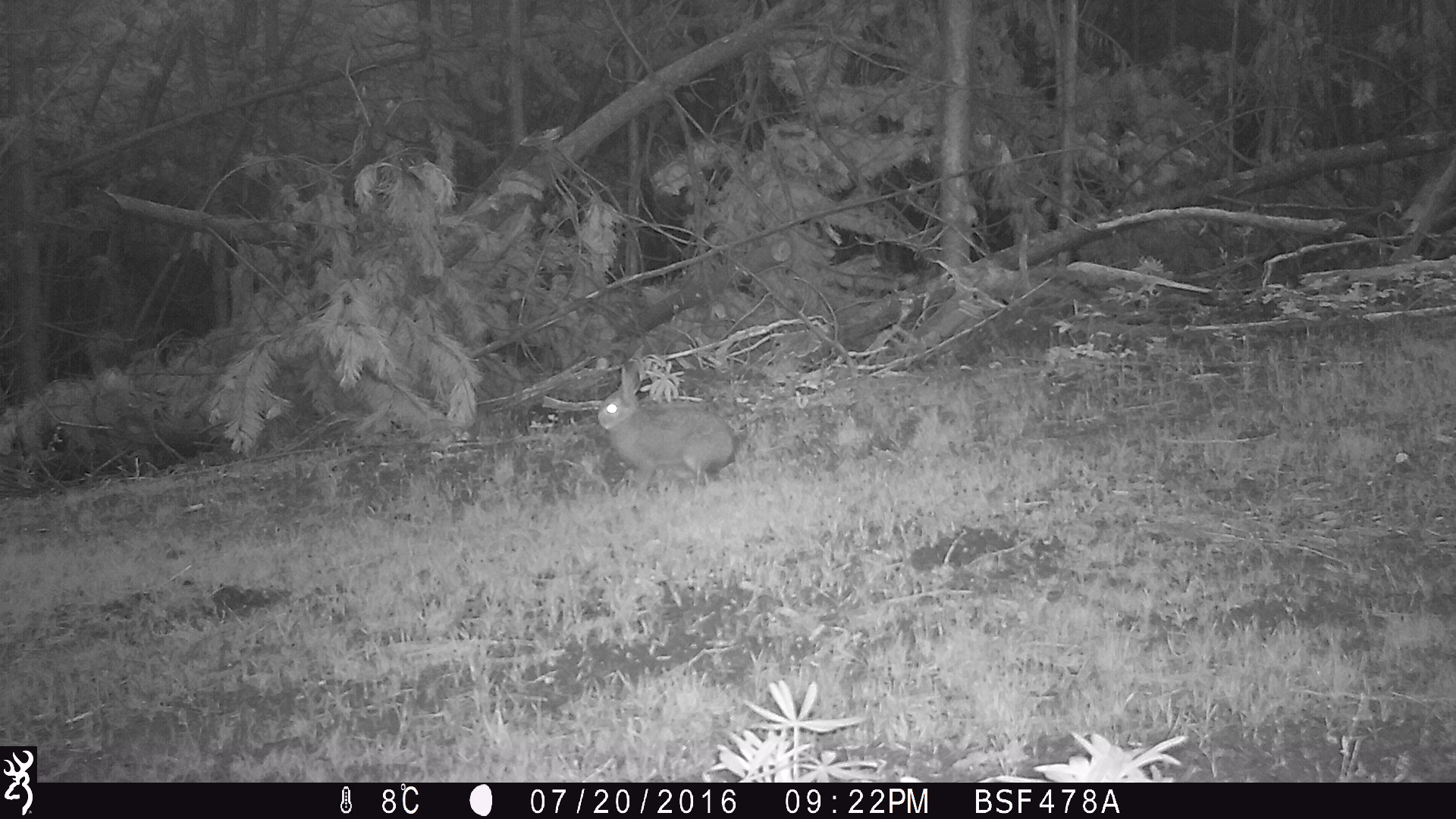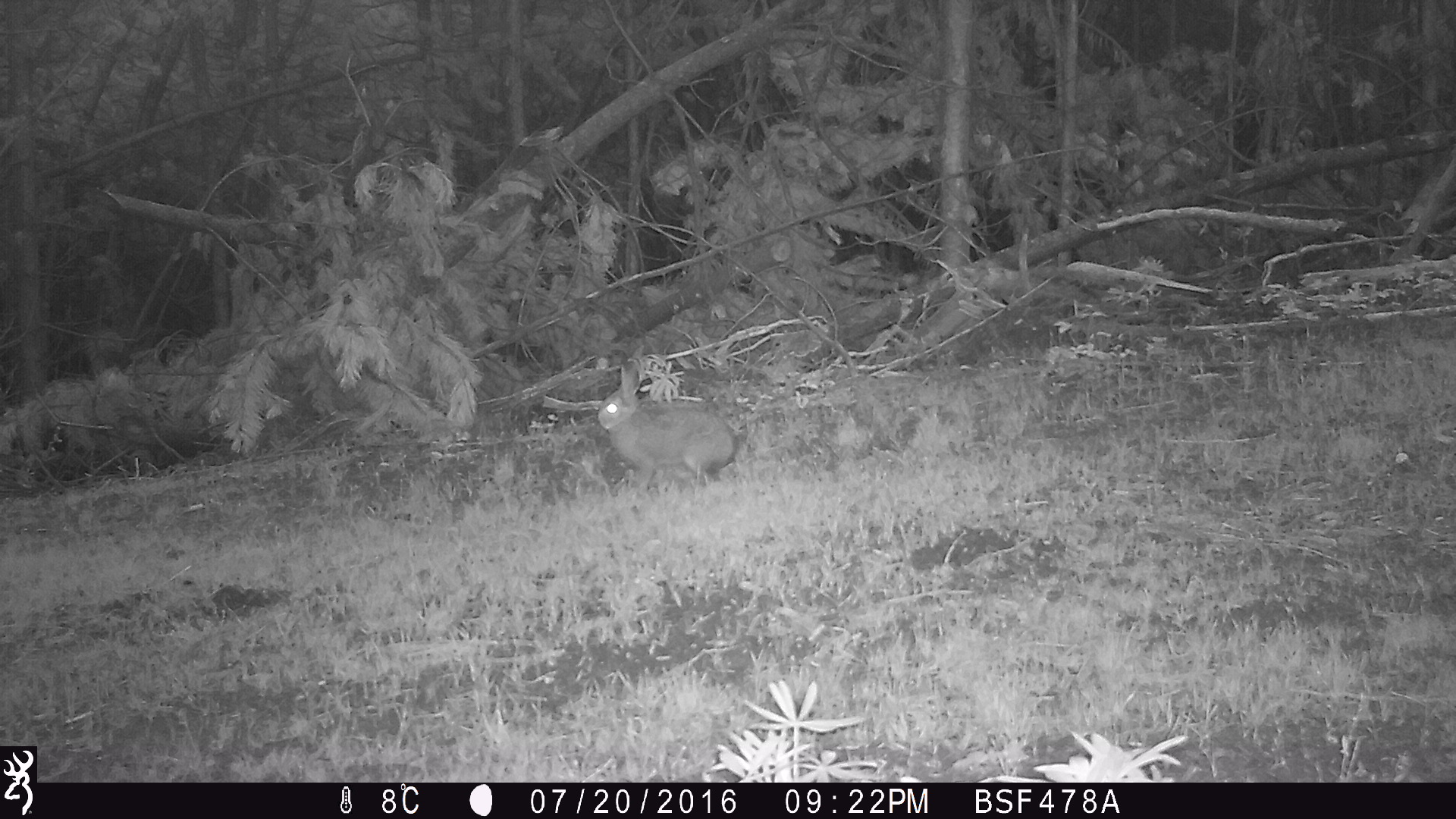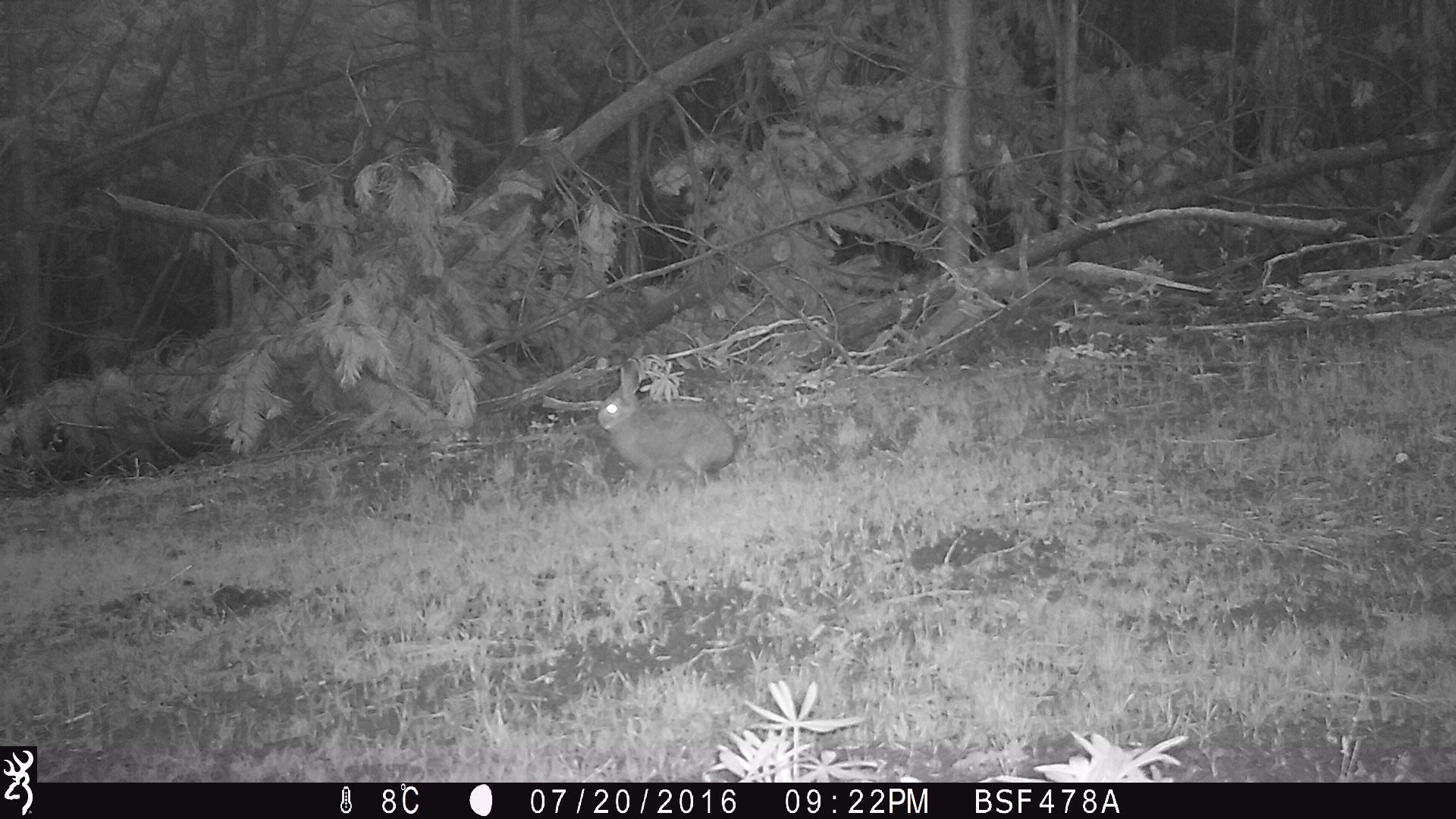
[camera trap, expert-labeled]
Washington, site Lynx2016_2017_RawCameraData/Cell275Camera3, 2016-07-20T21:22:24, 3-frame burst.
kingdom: Animalia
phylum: Chordata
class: Mammalia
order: Lagomorpha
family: Leporidae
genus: Lepus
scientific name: Lepus americanus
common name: snowshoe hare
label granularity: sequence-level